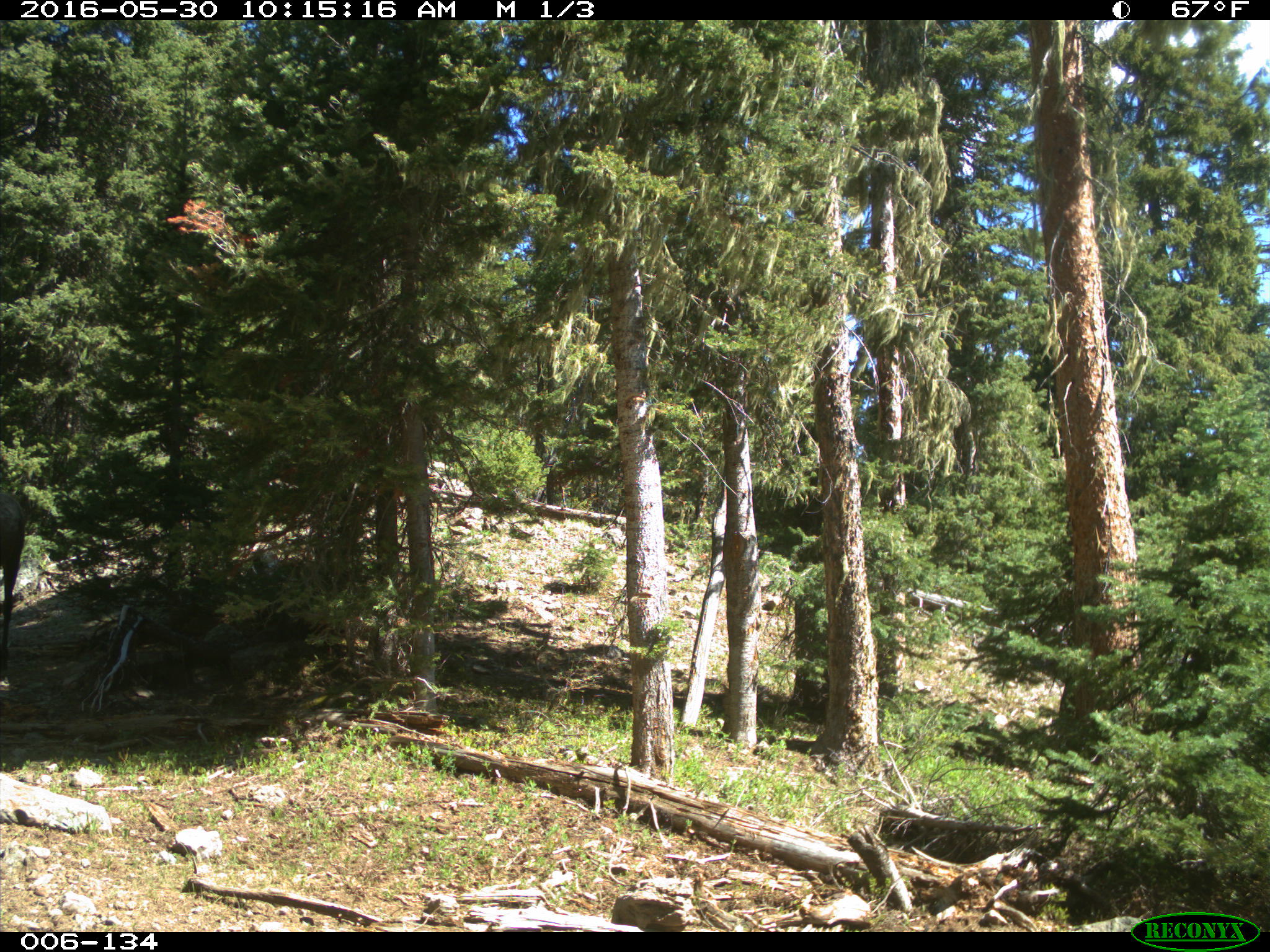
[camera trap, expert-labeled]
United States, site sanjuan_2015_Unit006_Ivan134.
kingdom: Animalia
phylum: Chordata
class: Mammalia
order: Artiodactyla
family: Cervidae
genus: Cervus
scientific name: Cervus elaphus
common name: red deer